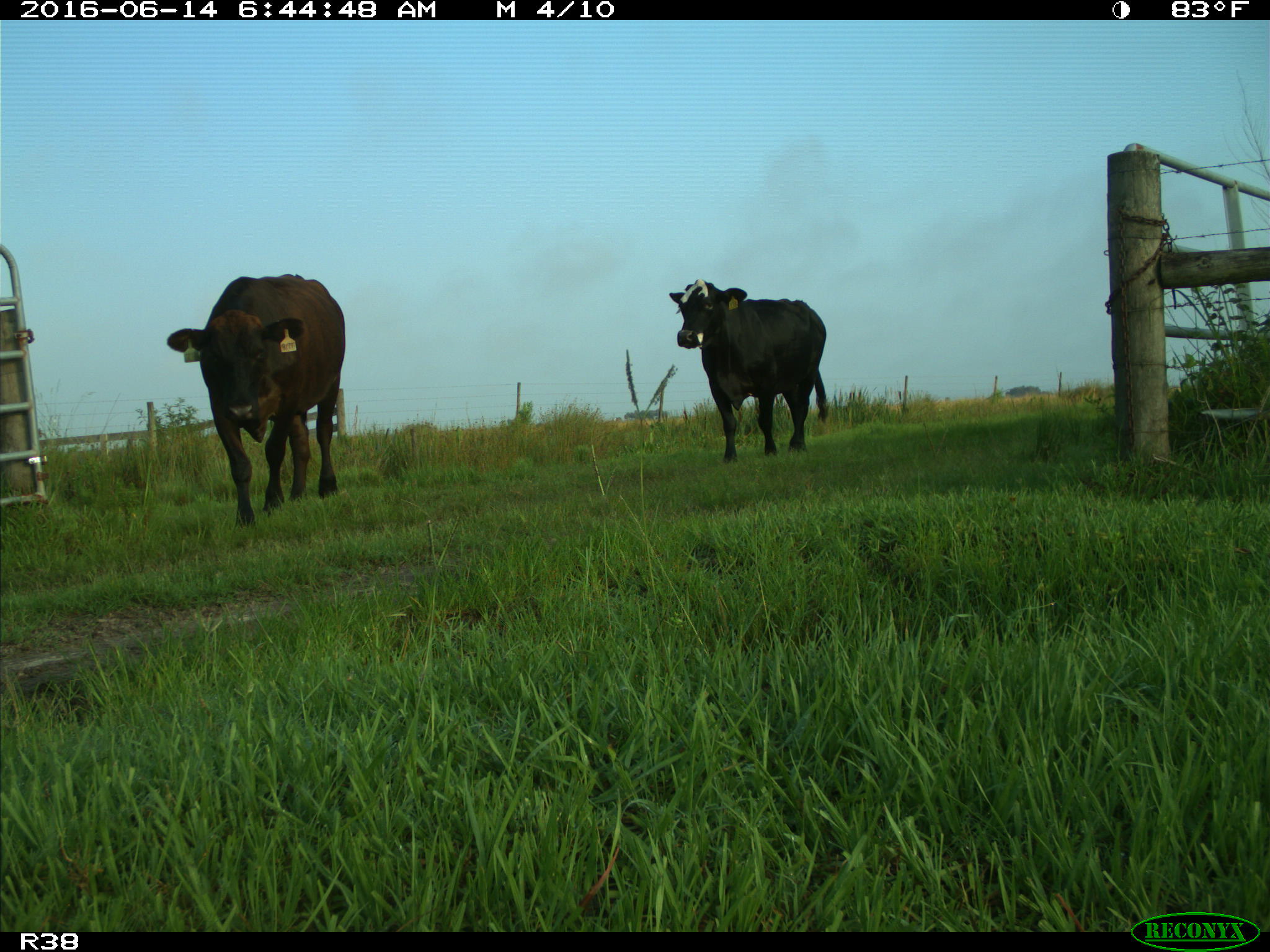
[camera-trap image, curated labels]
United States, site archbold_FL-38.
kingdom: Animalia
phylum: Chordata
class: Mammalia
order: Artiodactyla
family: Bovidae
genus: Bos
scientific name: Bos taurus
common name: domestic cow